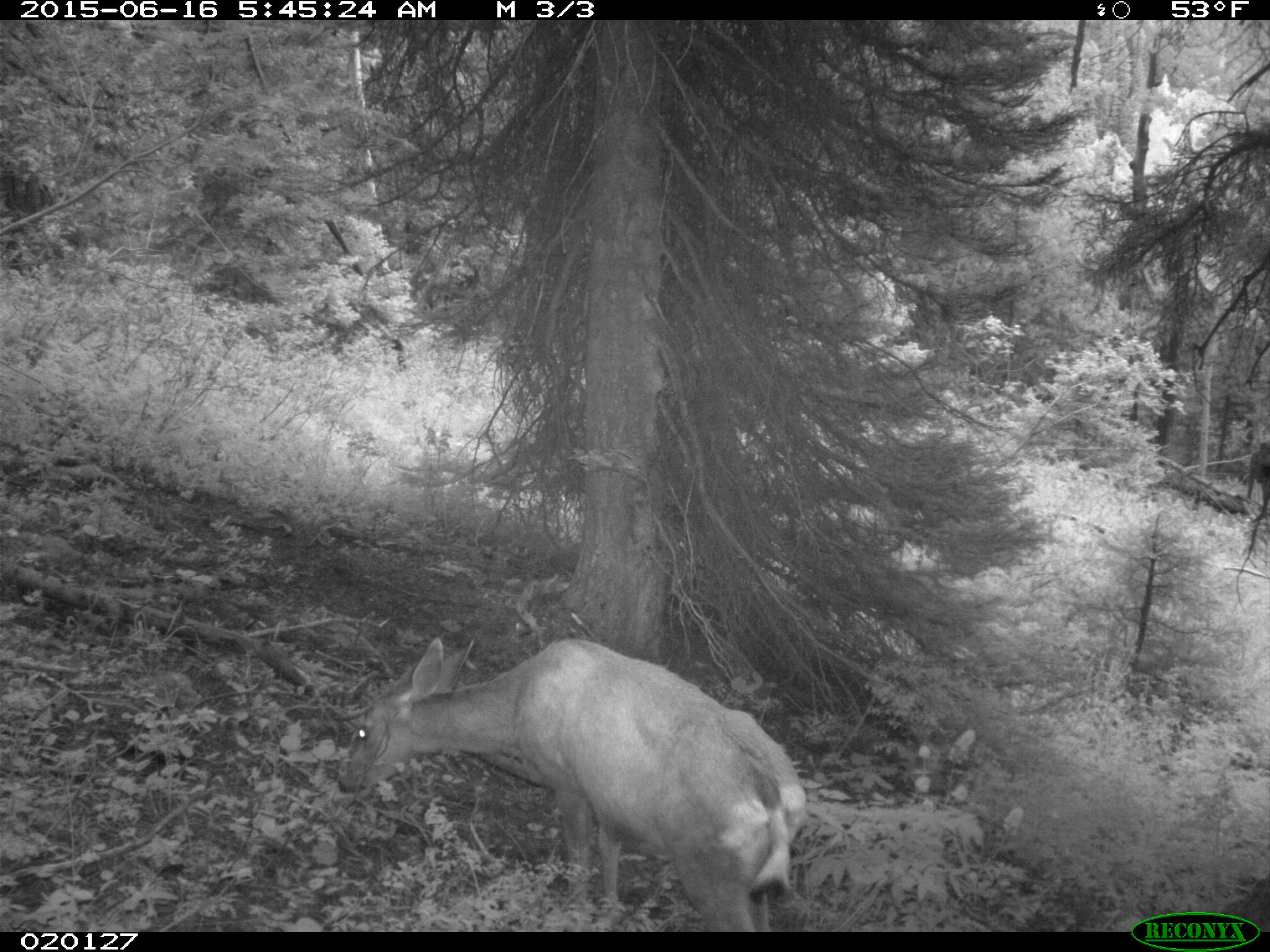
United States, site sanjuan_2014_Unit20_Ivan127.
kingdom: Animalia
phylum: Chordata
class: Mammalia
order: Artiodactyla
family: Cervidae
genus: Odocoileus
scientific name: Odocoileus hemionus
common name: mule deer